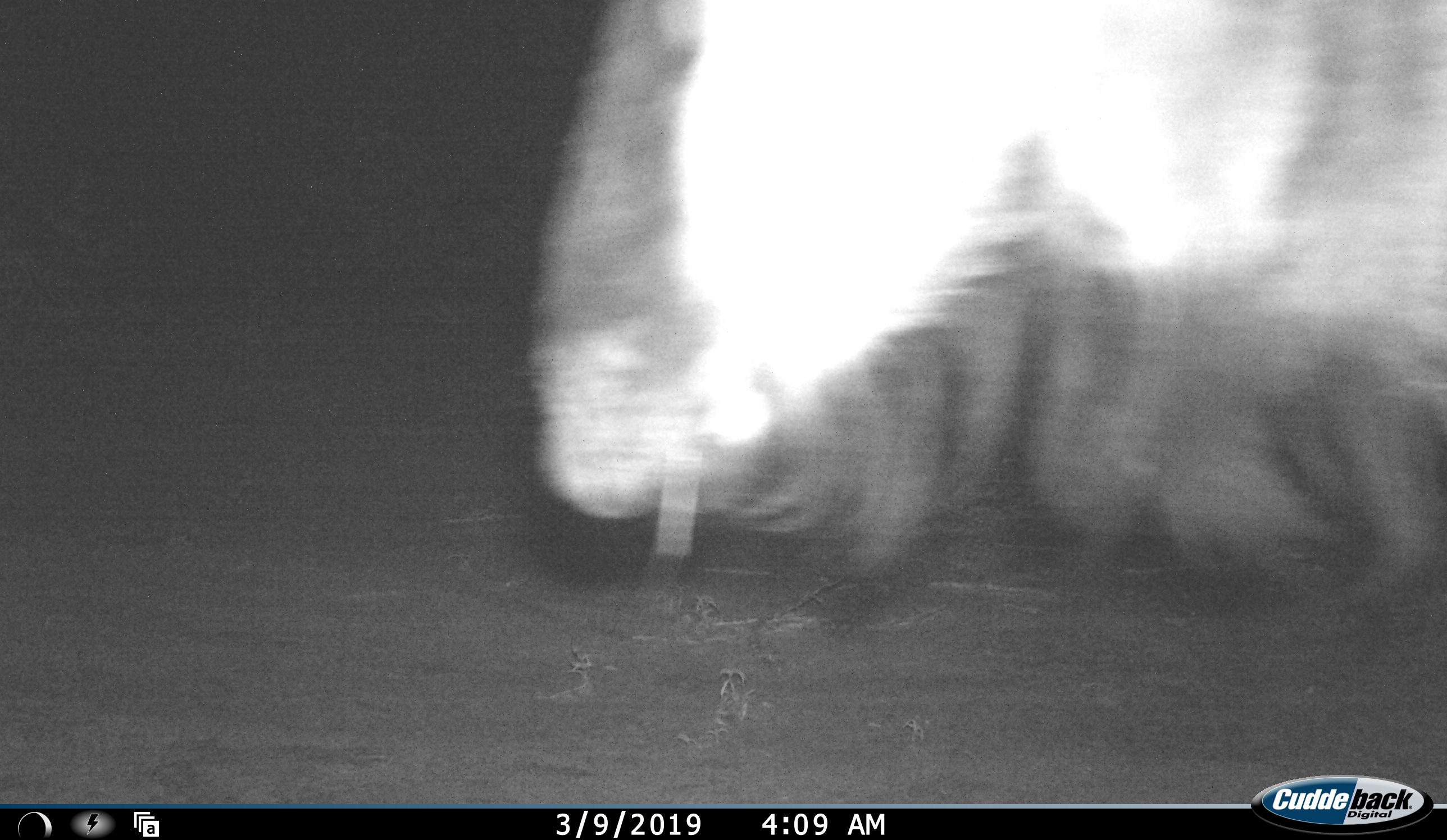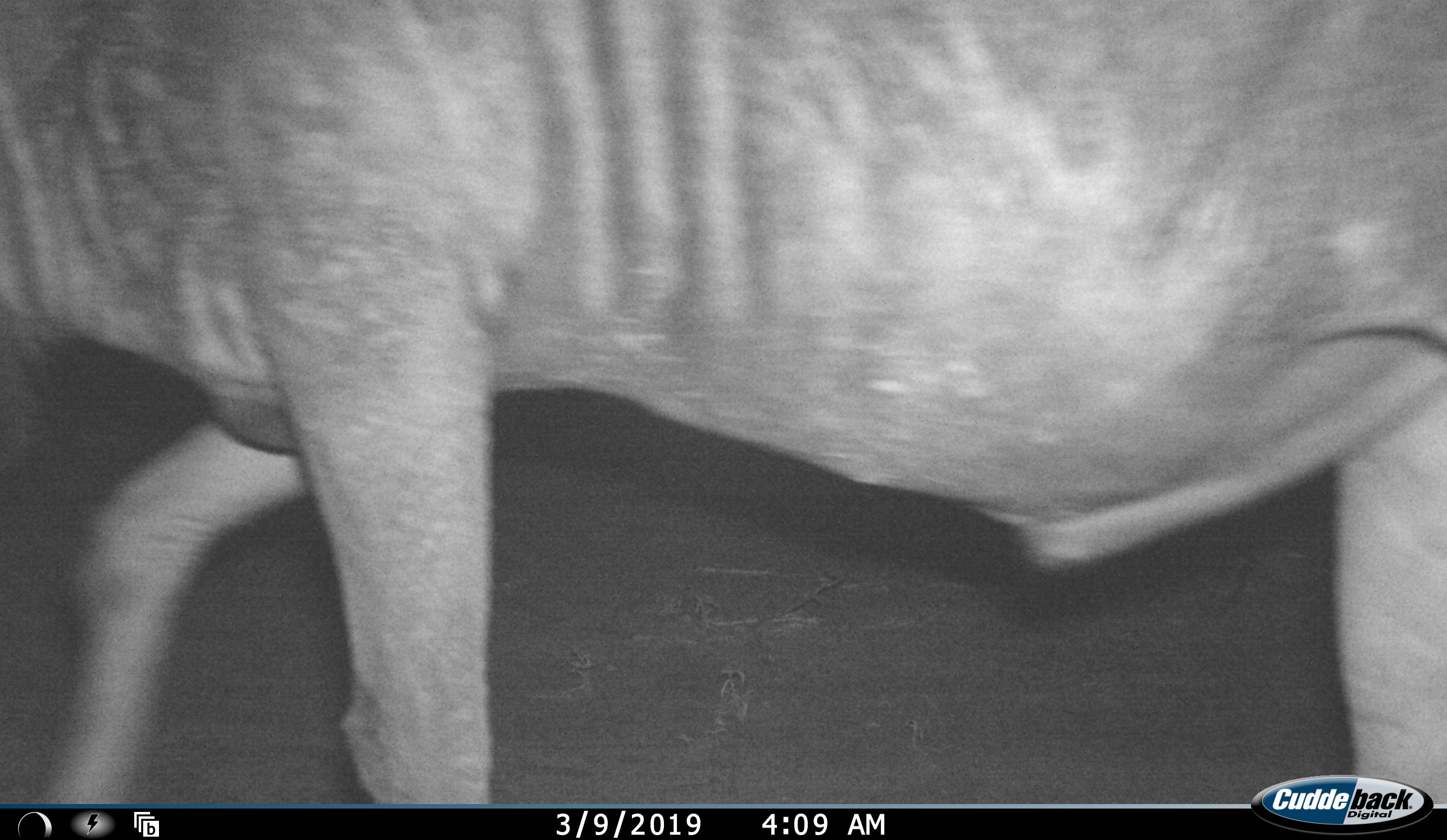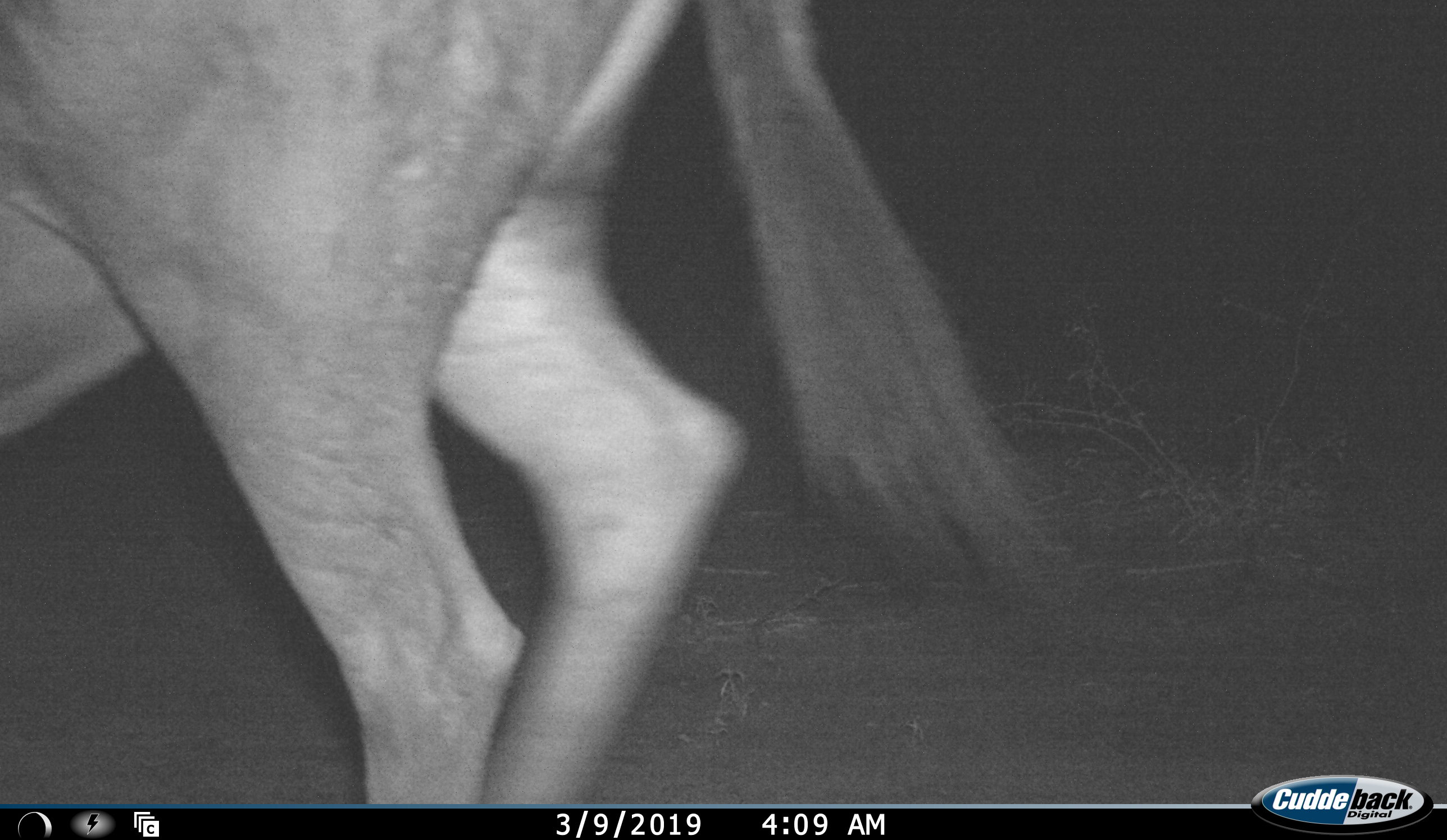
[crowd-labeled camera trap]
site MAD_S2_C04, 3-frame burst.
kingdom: Animalia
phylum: Chordata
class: Mammalia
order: Artiodactyla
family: Bovidae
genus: Connochaetes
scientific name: Connochaetes taurinus taurinus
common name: blue wildebeest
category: wildebeestblue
Wildebeestblue (blue wildebeest) (Connochaetes taurinus taurinus), count 1. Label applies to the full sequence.